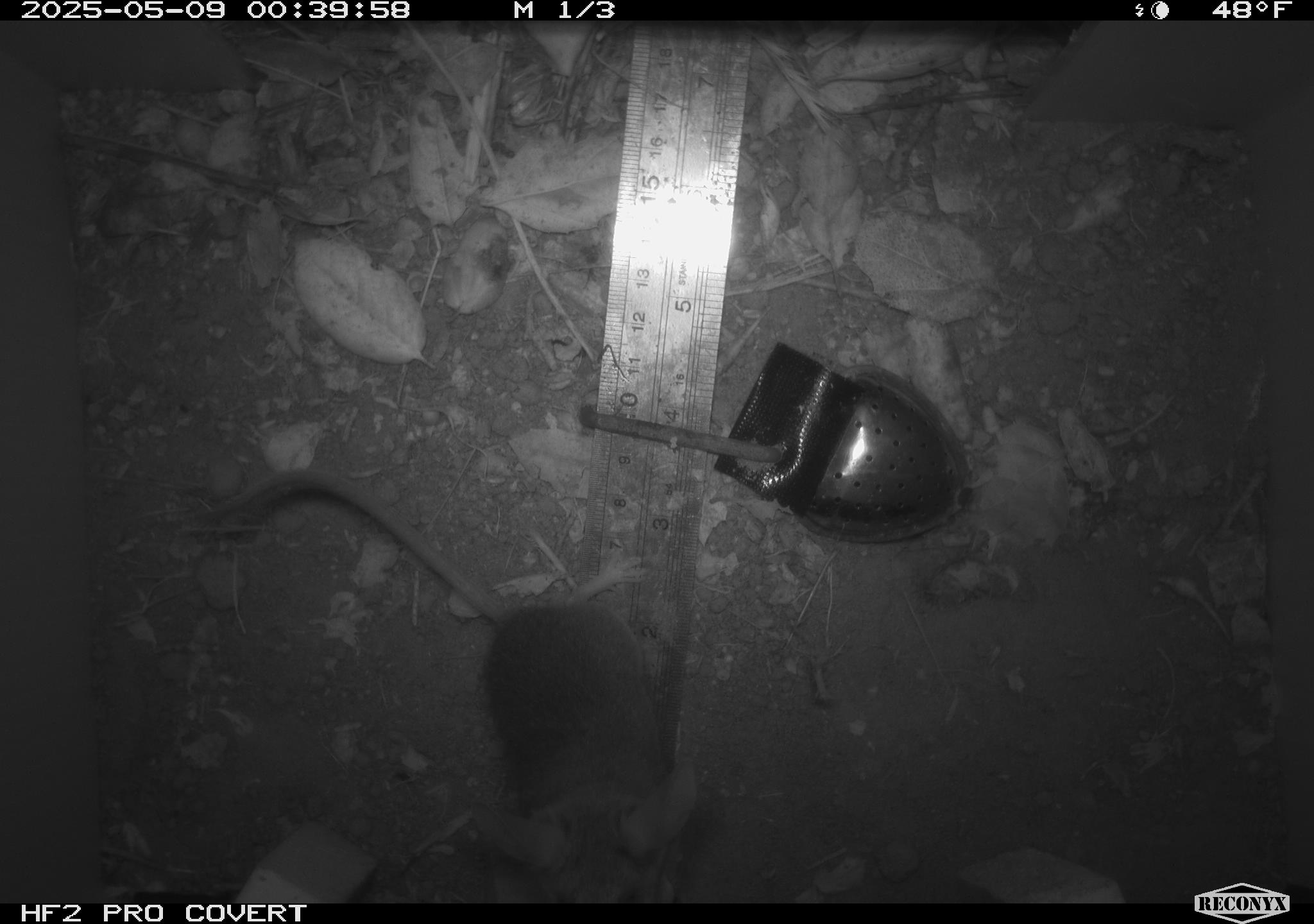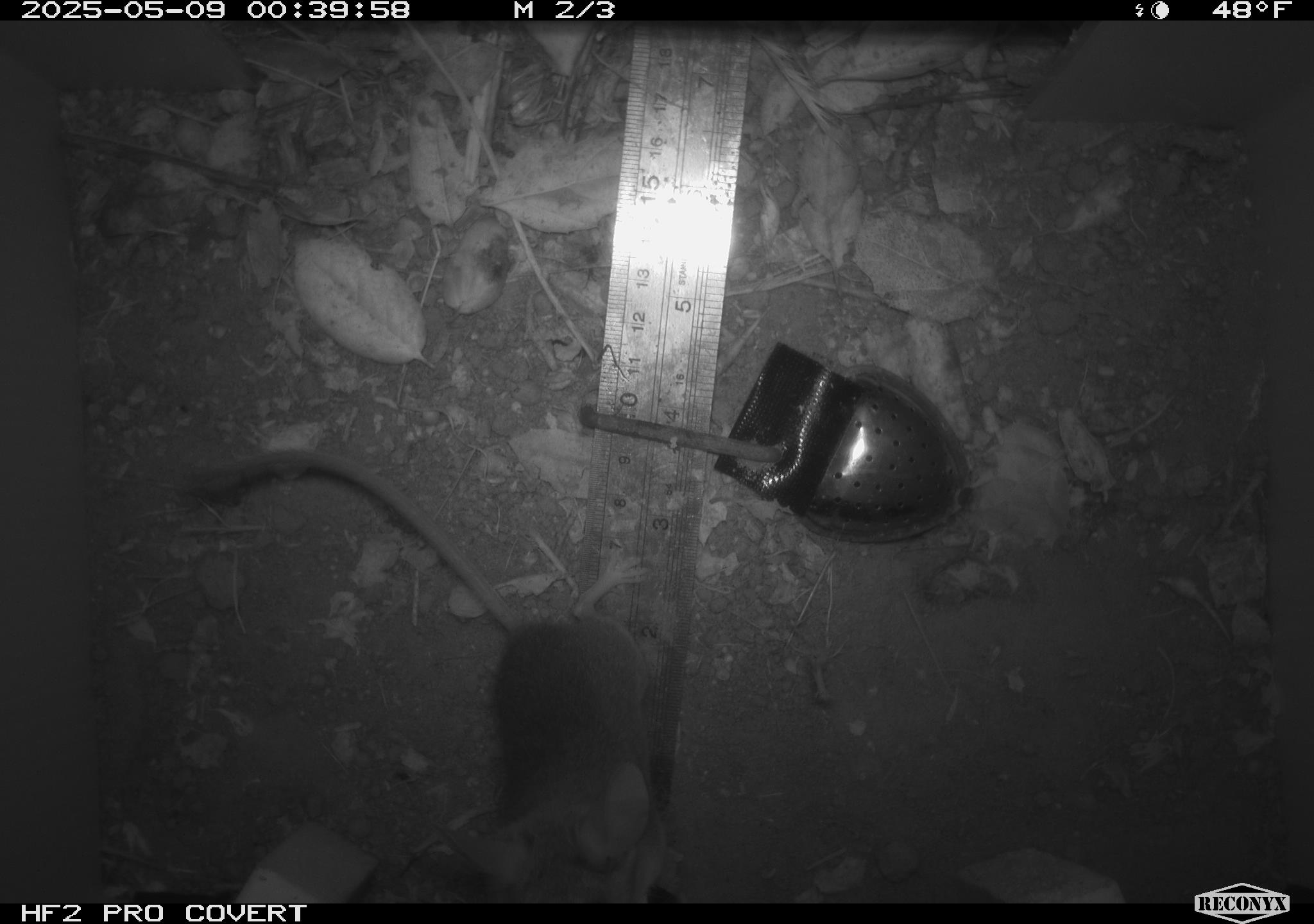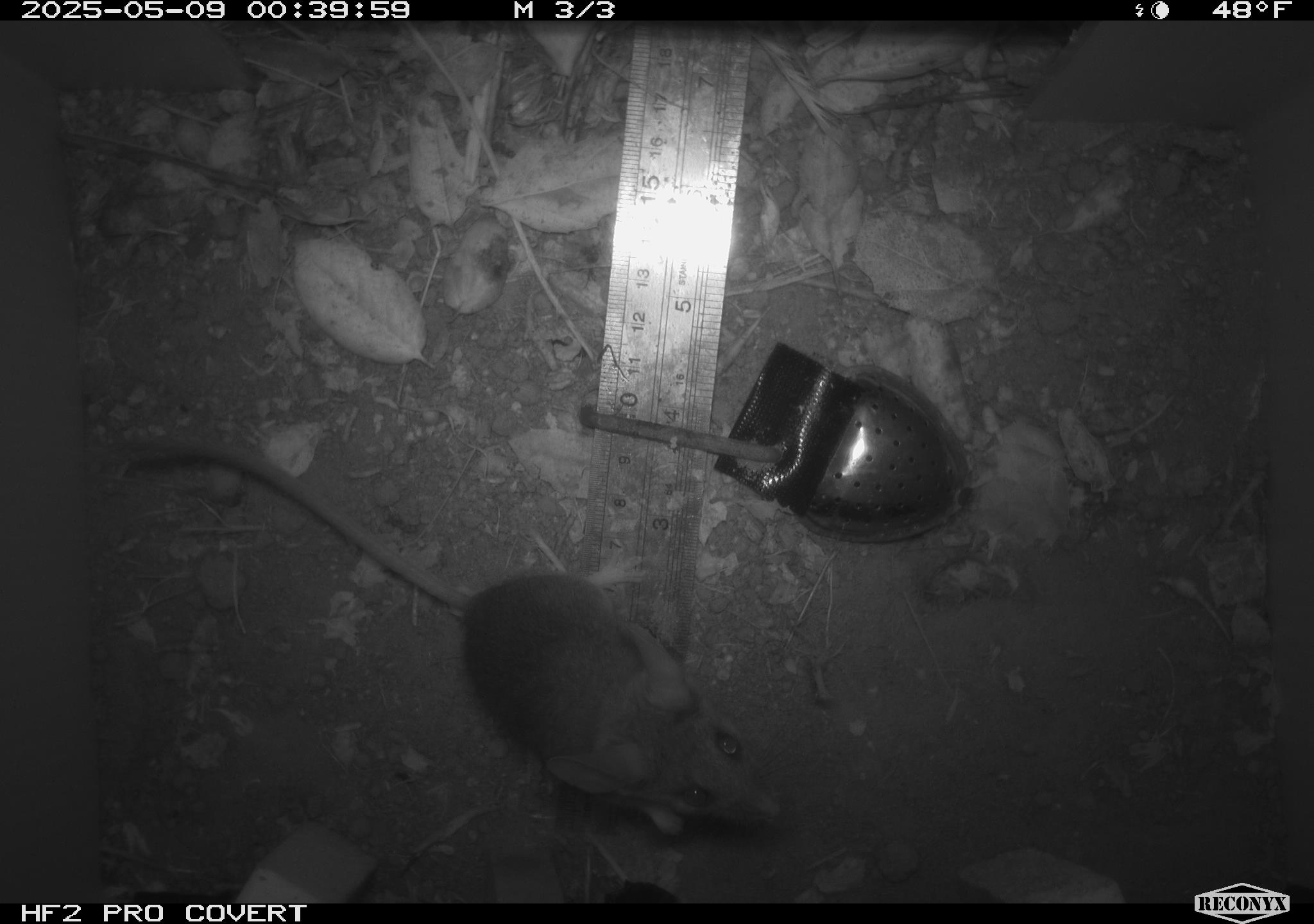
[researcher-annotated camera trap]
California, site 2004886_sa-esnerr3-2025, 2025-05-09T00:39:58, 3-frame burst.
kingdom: Animalia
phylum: Chordata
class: Mammalia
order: Rodentia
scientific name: Rodentia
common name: rodent